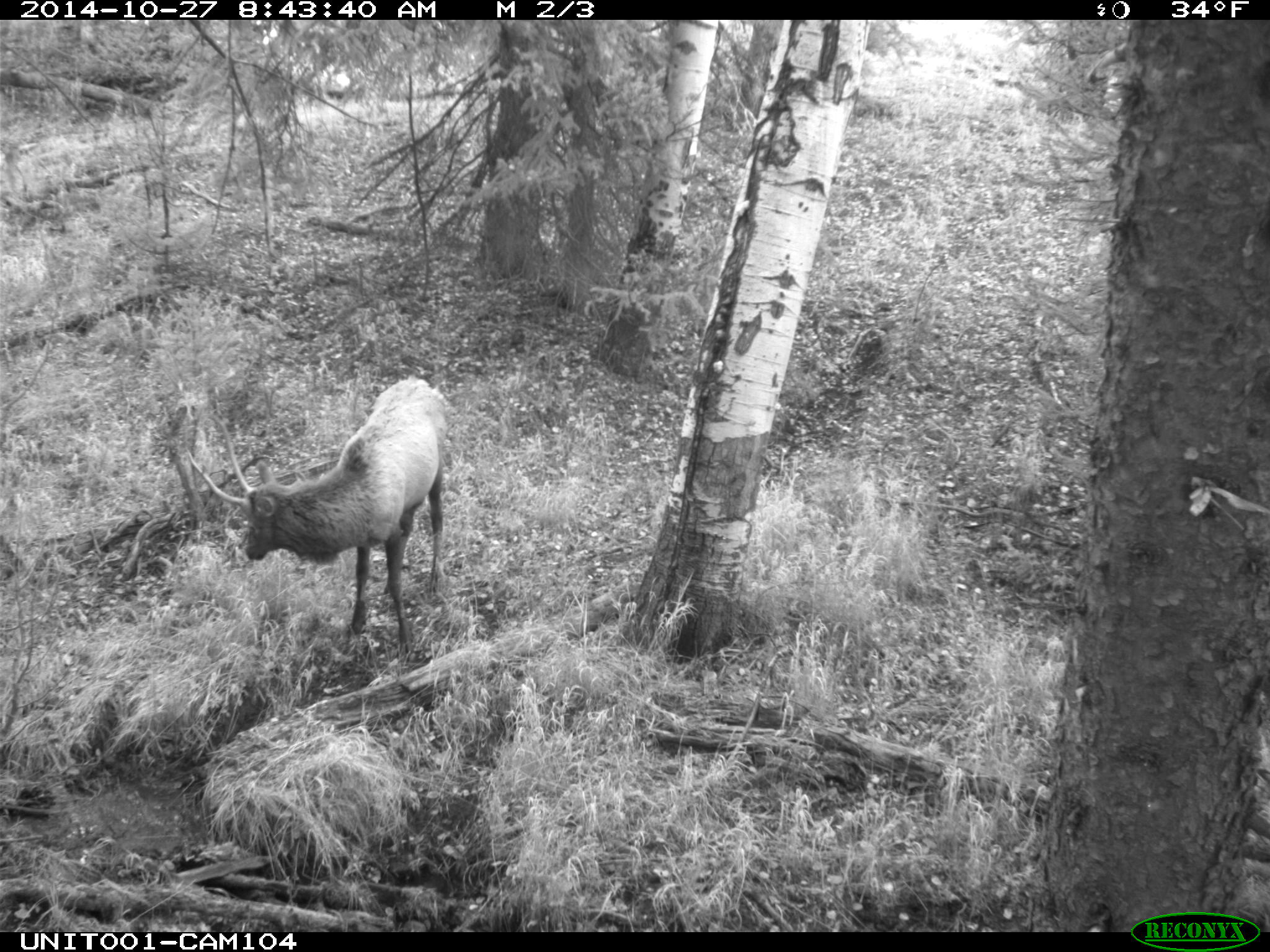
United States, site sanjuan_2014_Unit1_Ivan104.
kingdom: Animalia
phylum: Chordata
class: Mammalia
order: Artiodactyla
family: Cervidae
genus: Cervus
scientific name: Cervus elaphus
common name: red deer